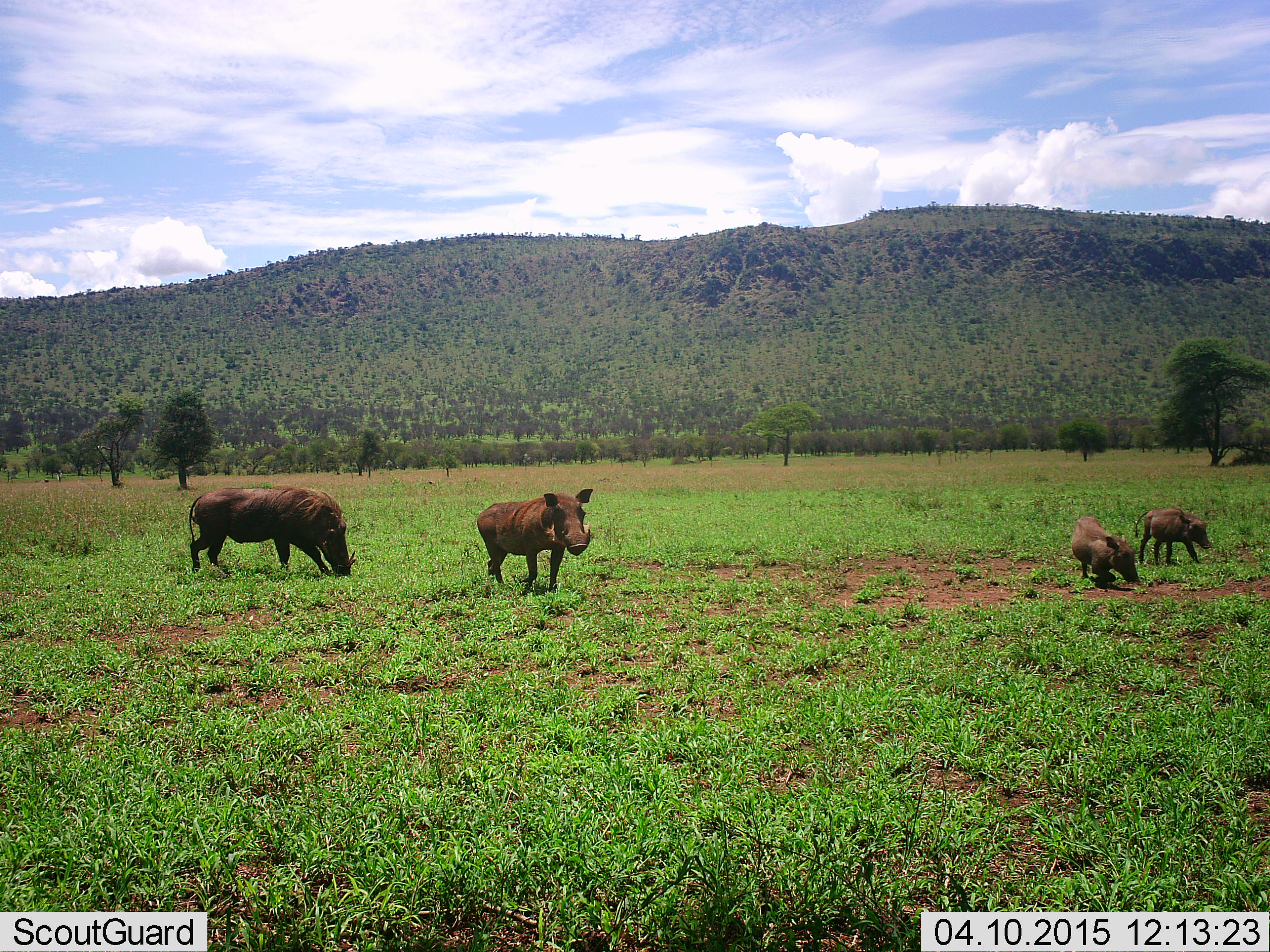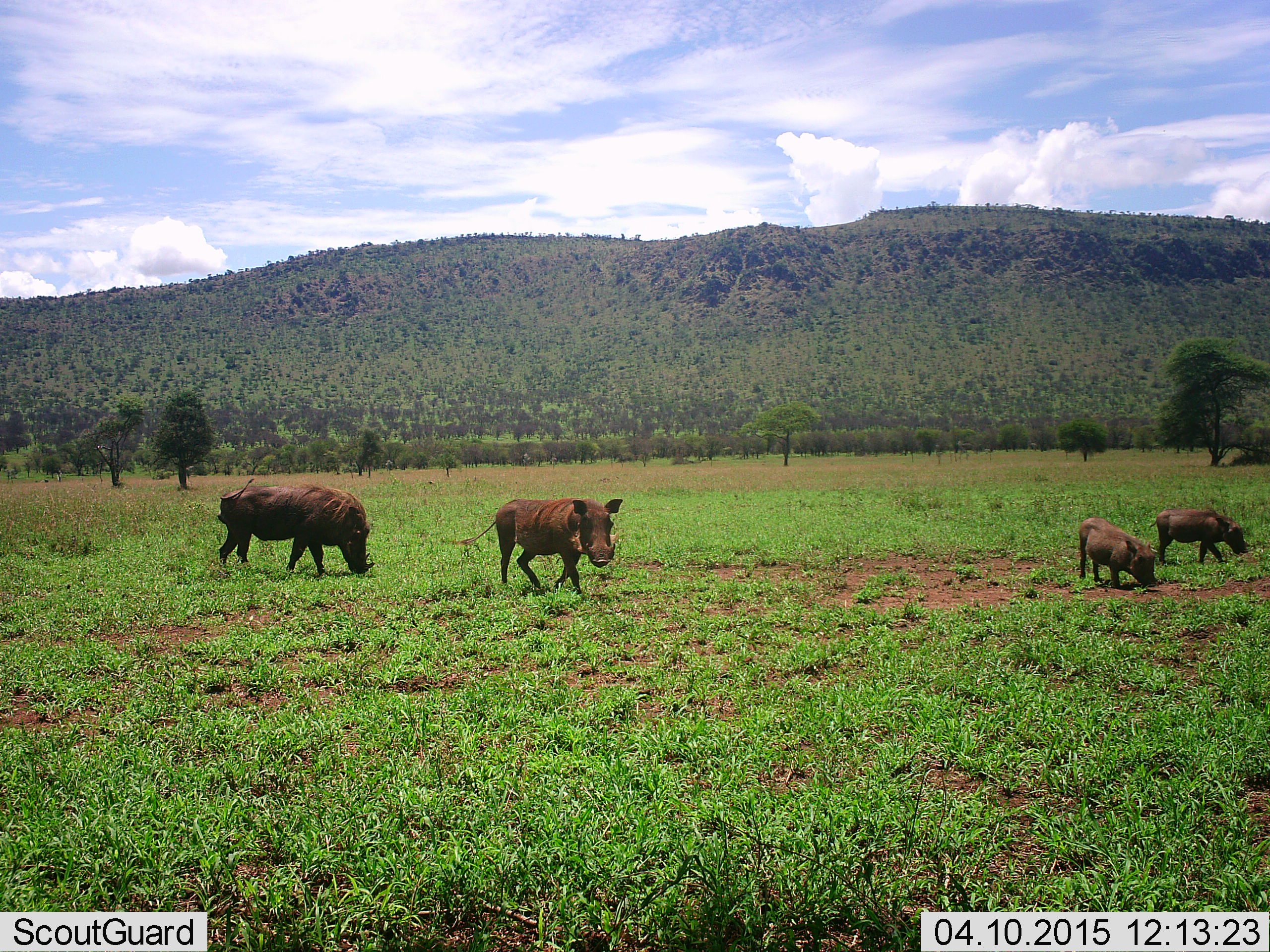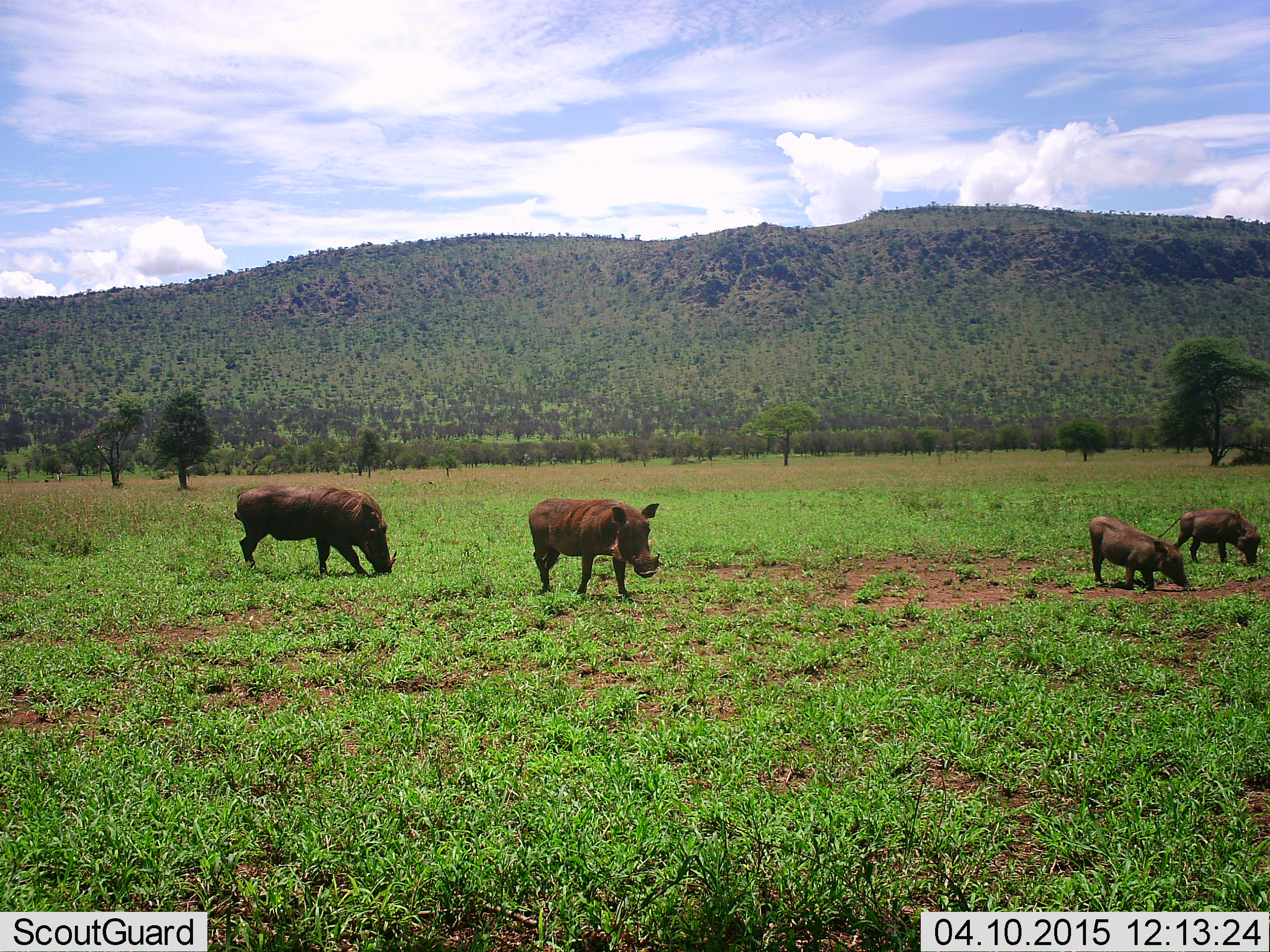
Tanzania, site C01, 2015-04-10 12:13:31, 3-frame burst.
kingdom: Animalia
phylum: Chordata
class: Mammalia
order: Artiodactyla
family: Suidae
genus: Phacochoerus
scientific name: Phacochoerus africanus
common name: warthog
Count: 4.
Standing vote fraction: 10%.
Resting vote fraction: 0%.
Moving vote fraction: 90%.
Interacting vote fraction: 0%.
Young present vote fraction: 90%.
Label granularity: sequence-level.